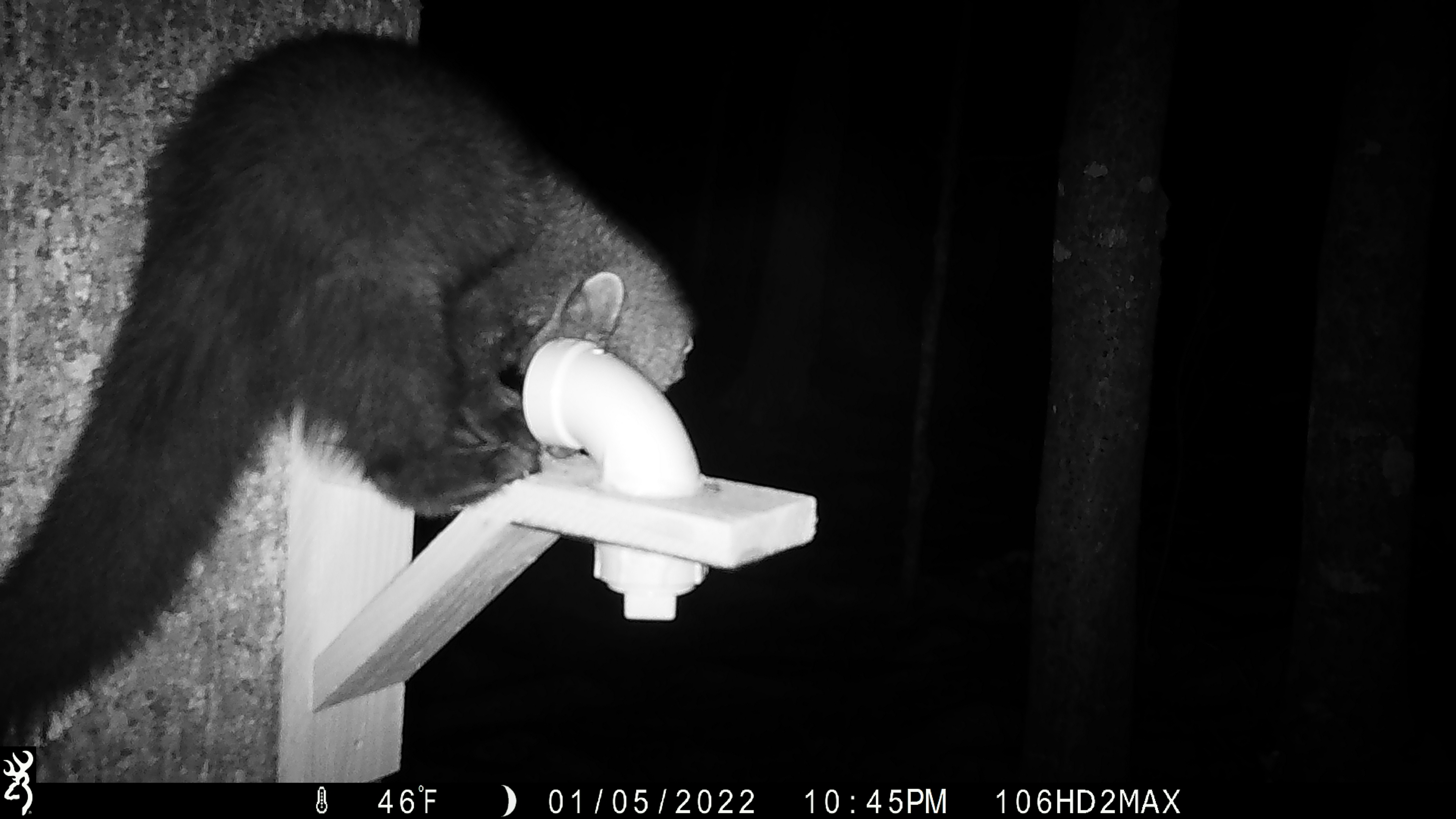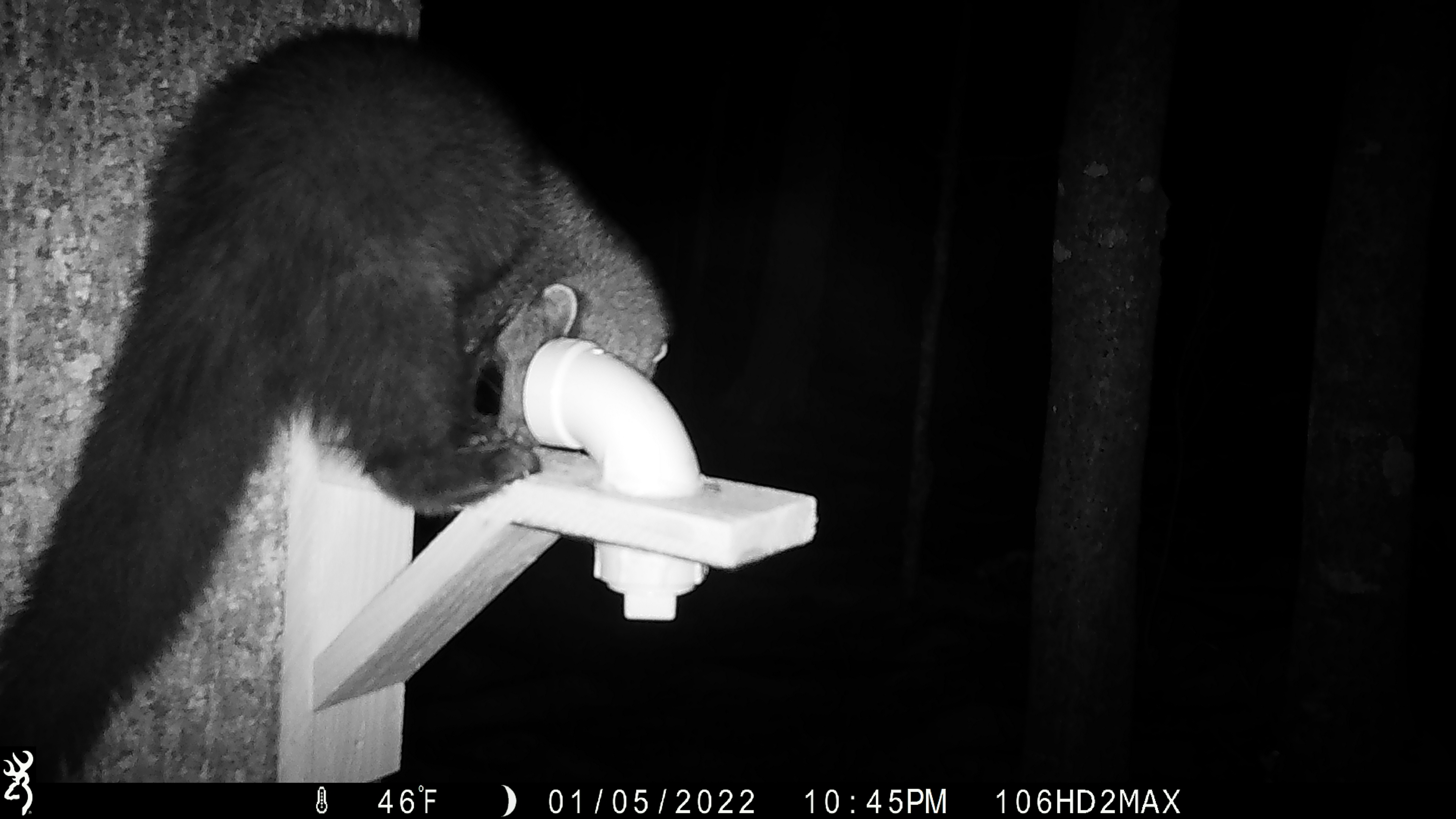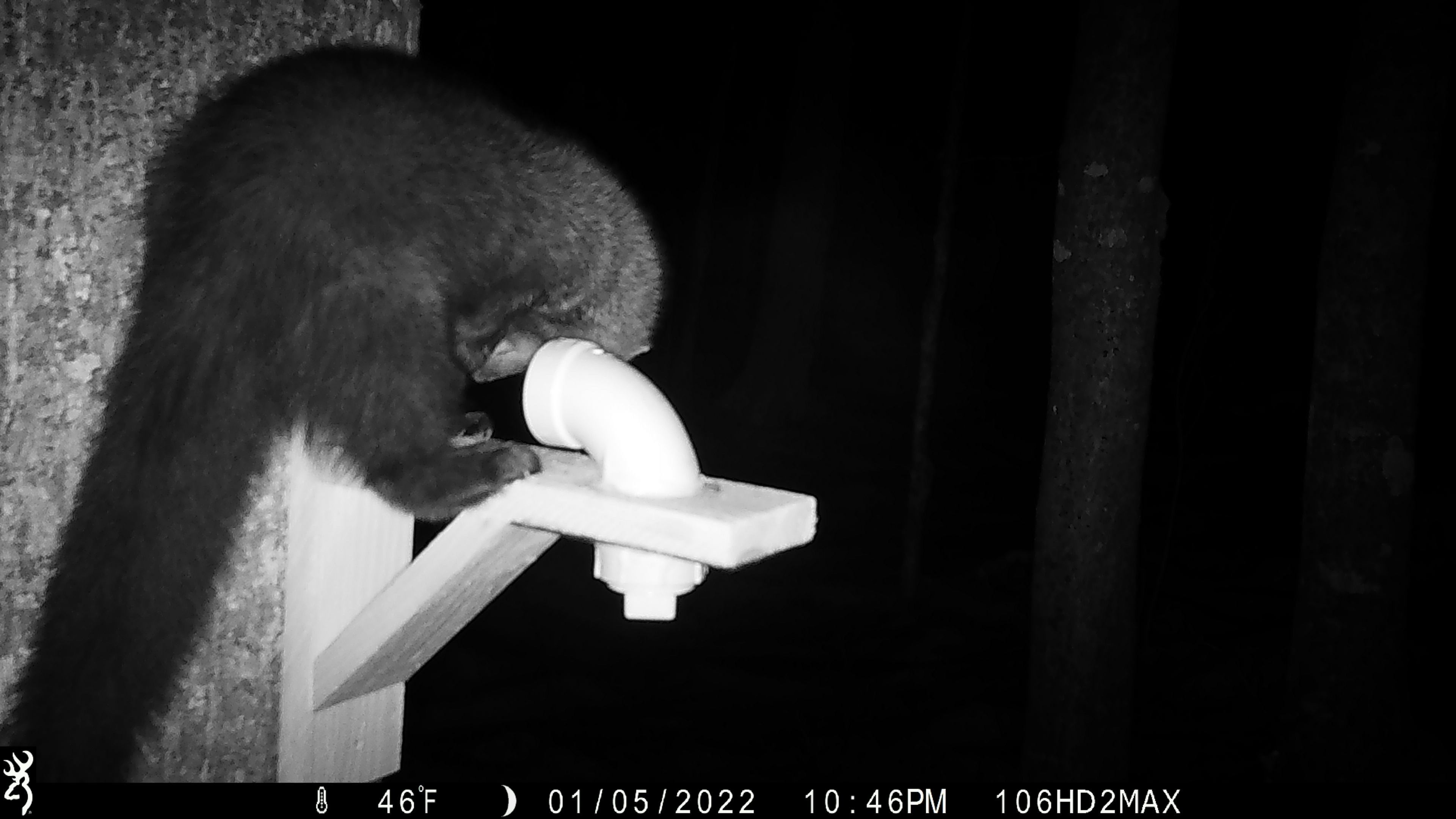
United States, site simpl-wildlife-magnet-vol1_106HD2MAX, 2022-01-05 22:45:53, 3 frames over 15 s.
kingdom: Animalia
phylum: Chordata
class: Mammalia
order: Carnivora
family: Mustelidae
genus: Pekania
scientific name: Pekania pennanti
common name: fisher